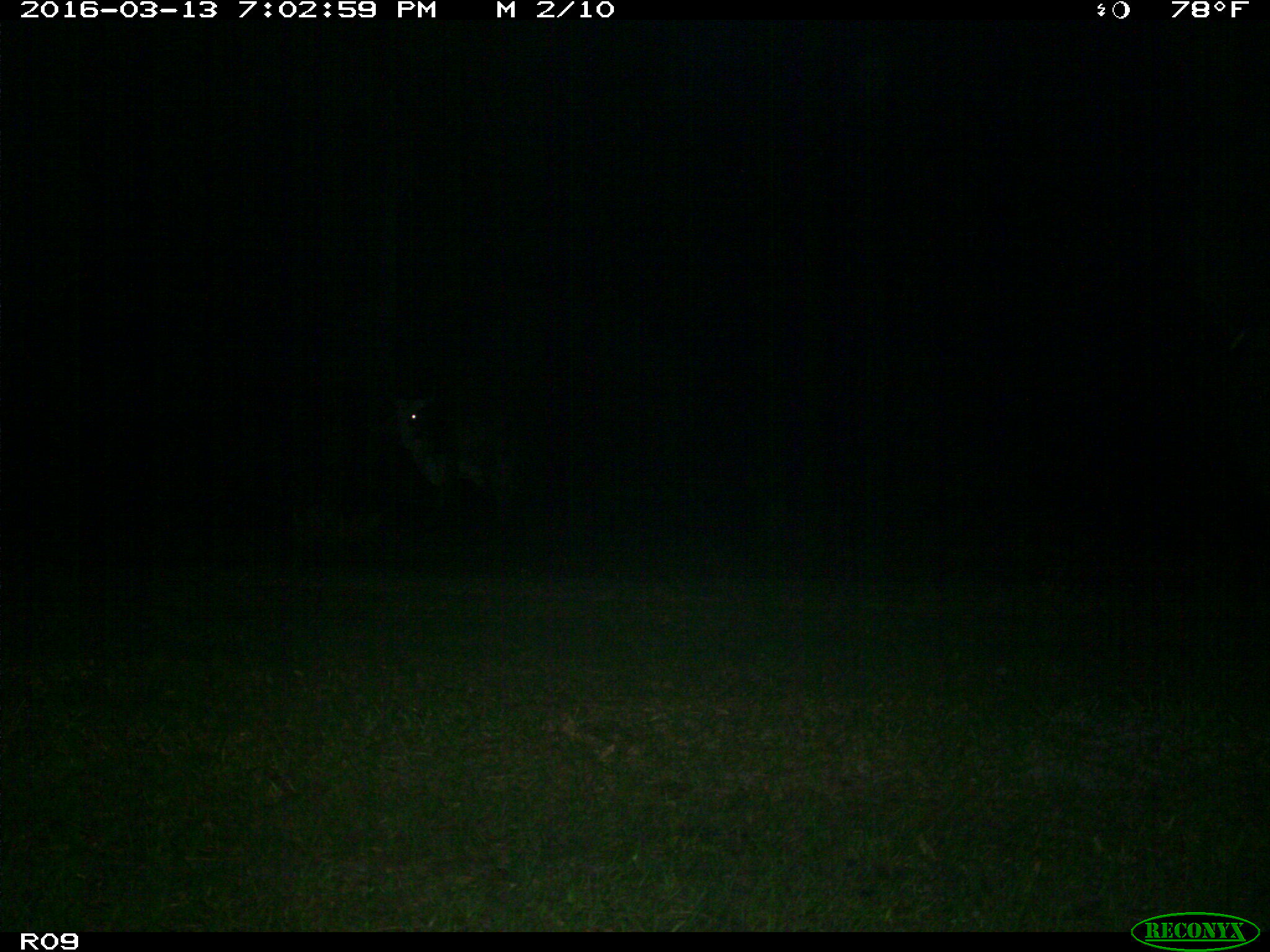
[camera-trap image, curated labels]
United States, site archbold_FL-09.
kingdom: Animalia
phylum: Chordata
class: Mammalia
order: Artiodactyla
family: Bovidae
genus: Bos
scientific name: Bos taurus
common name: domestic cow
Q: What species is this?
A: Bos taurus (domestic cow).